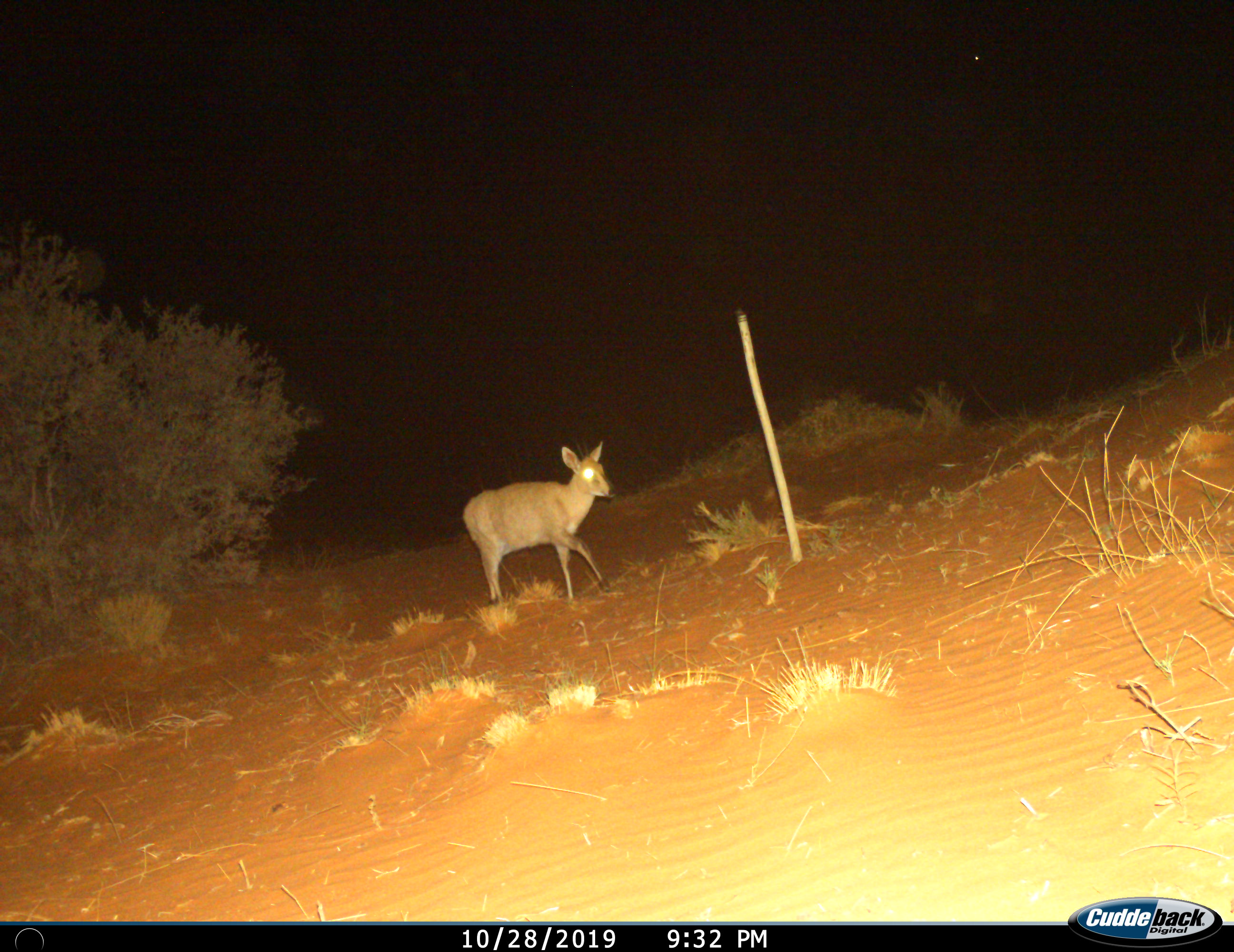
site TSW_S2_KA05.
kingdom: Animalia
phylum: Chordata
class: Mammalia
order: Artiodactyla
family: Bovidae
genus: Sylvicapra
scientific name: Sylvicapra grimmia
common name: common duiker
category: duikercommongrey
Duikercommongrey (common duiker) (Sylvicapra grimmia), count 1. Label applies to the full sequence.